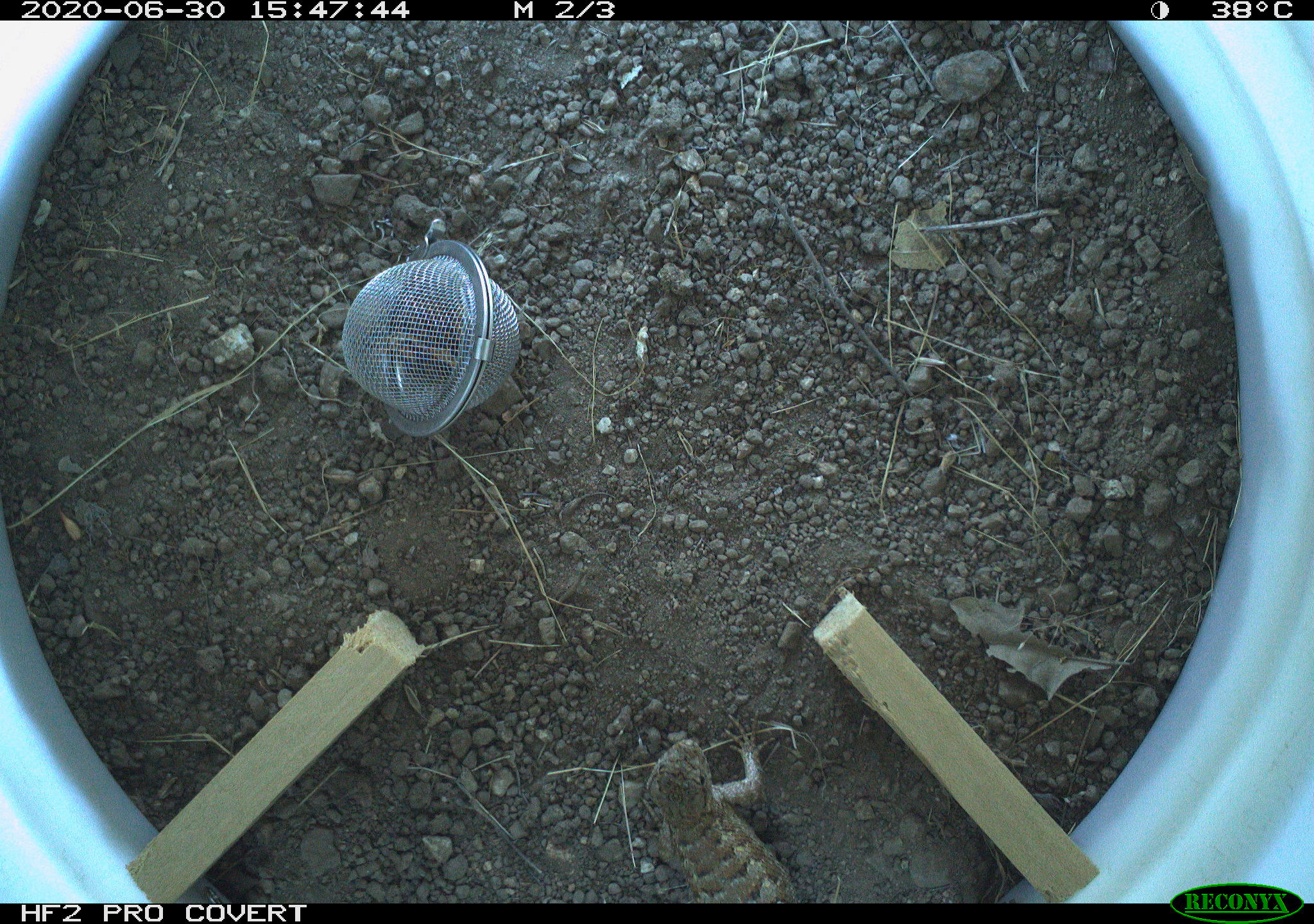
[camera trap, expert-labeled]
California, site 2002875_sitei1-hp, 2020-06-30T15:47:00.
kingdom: Animalia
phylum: Chordata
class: Reptilia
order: Squamata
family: Phrynosomatidae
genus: Sceloporus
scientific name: Sceloporus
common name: spiny lizards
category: sceloporus species